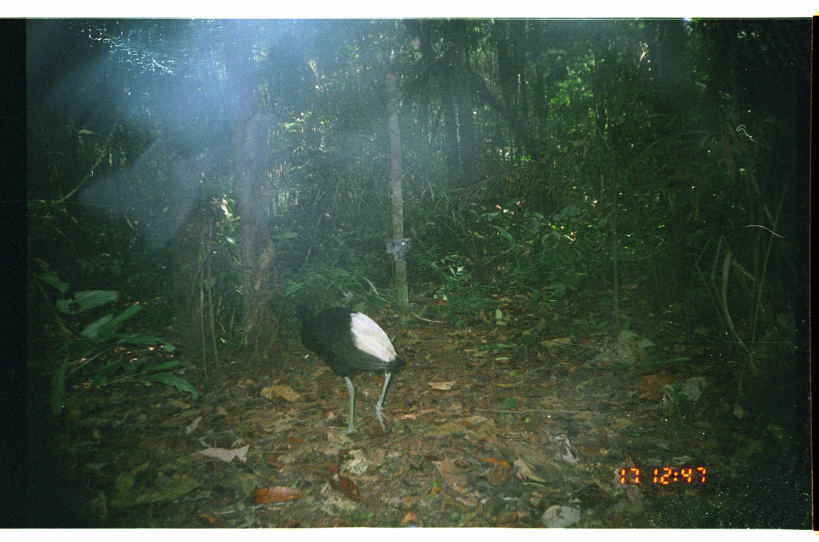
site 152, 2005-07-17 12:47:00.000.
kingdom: Animalia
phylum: Chordata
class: Aves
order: Gruiformes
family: Psophiidae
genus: Psophia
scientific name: Psophia leucoptera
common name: pale-winged trumpeter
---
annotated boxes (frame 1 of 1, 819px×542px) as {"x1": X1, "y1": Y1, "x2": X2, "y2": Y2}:
psophia leucoptera: {"x1": 295, "y1": 305, "x2": 405, "y2": 436}